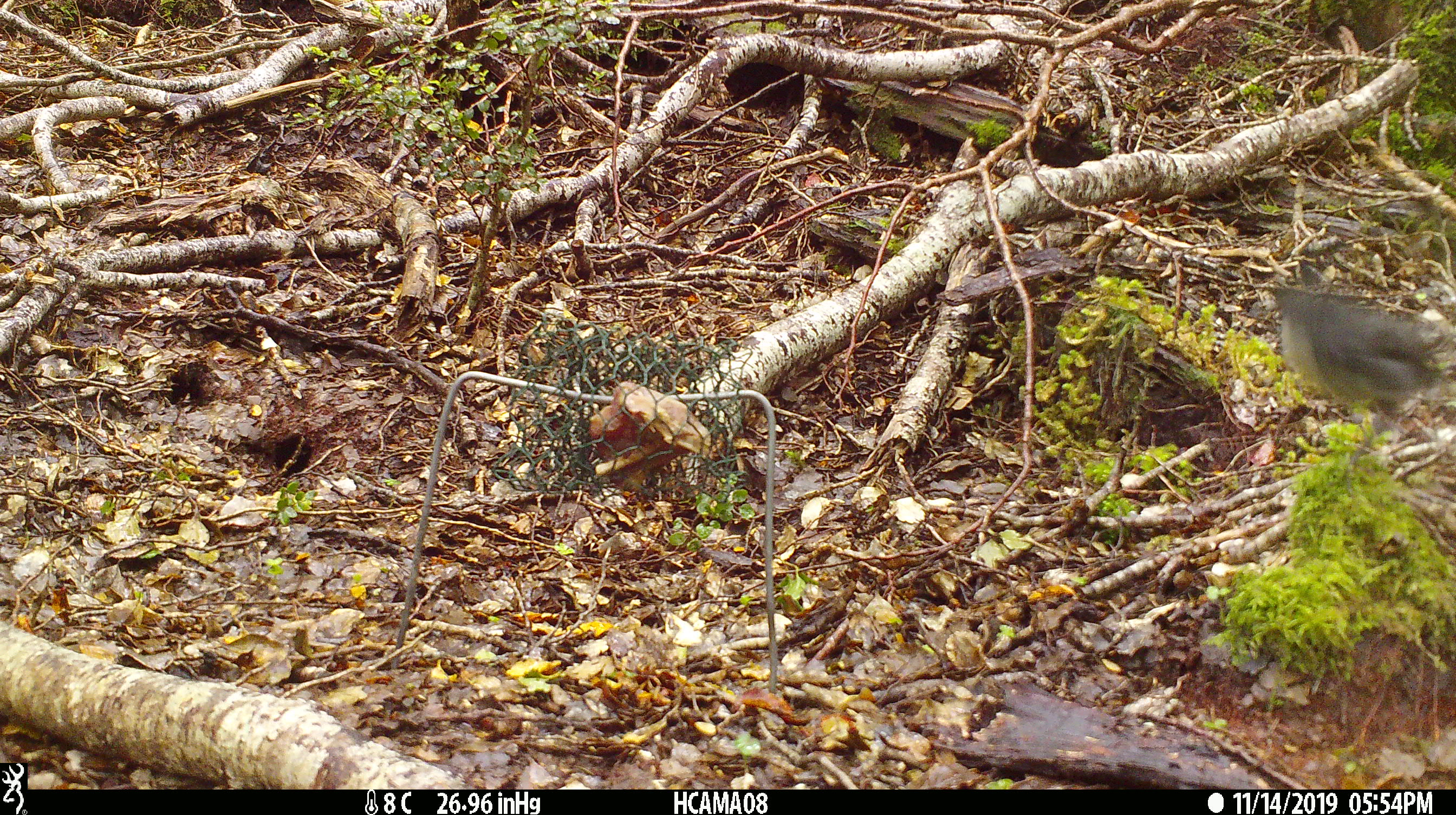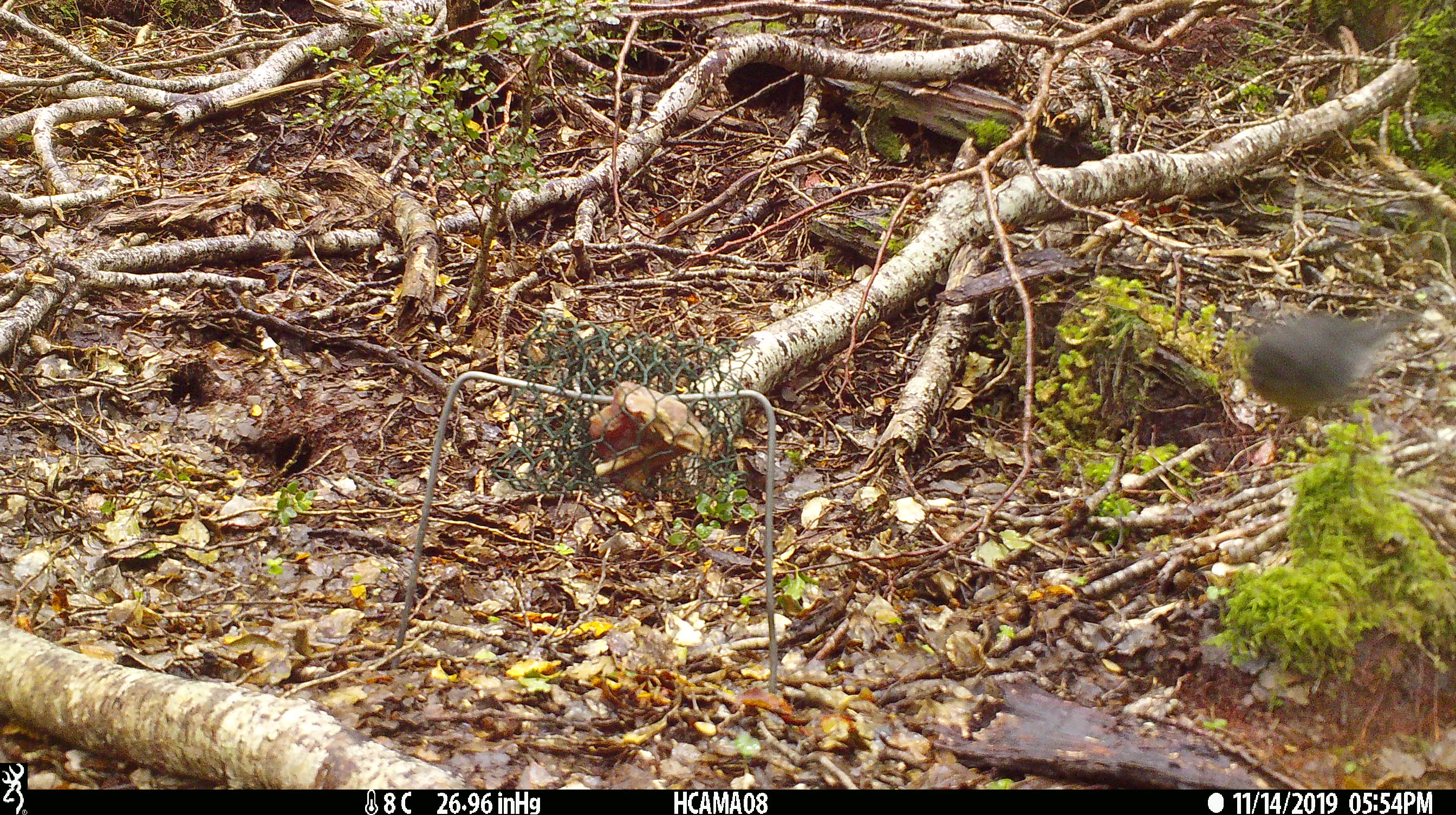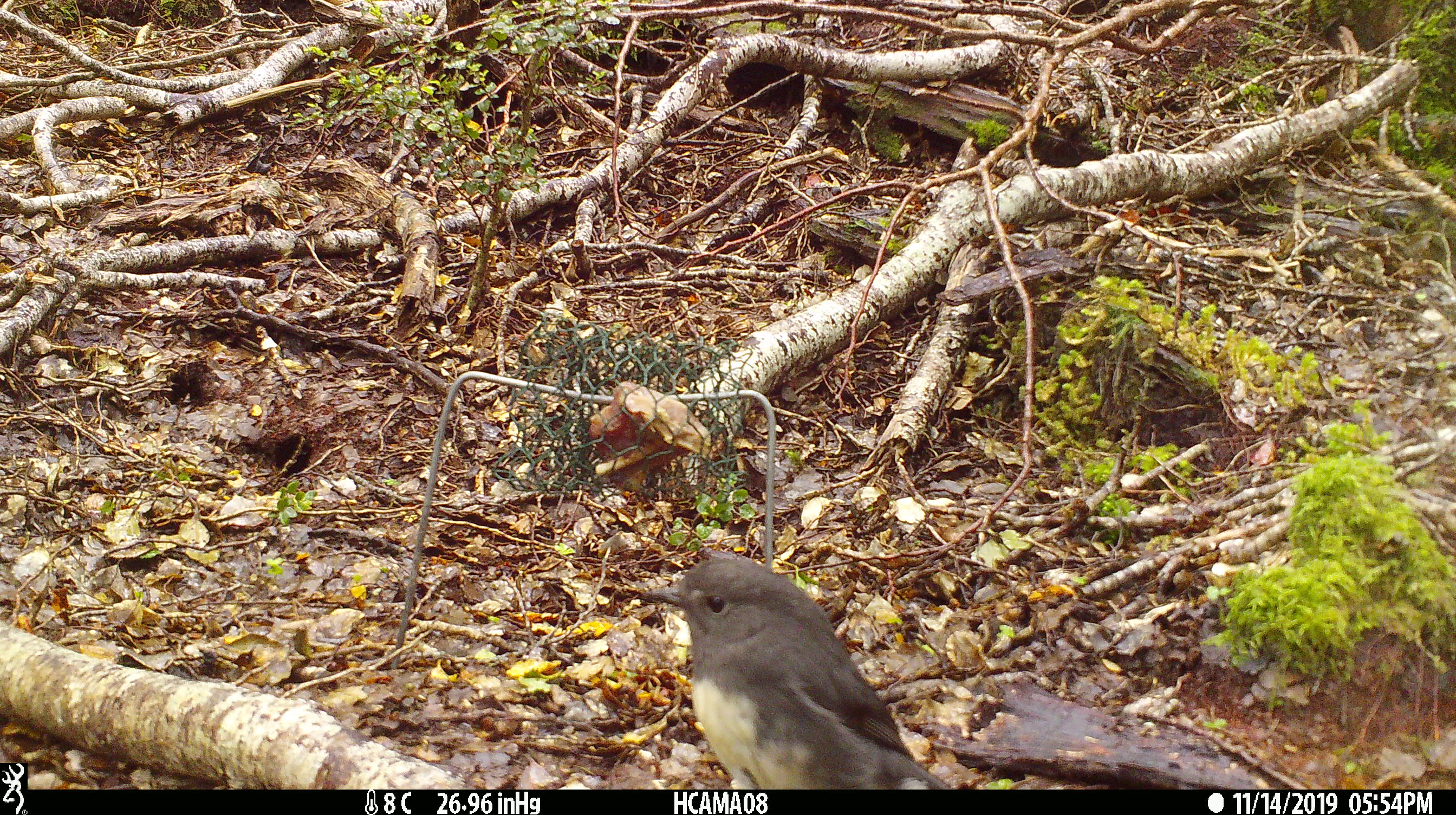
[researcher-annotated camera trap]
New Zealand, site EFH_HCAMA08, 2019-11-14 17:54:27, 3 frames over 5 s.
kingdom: Animalia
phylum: Chordata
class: Aves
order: Passeriformes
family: Petroicidae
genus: Petroica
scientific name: Petroica australis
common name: new zealand robin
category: robin